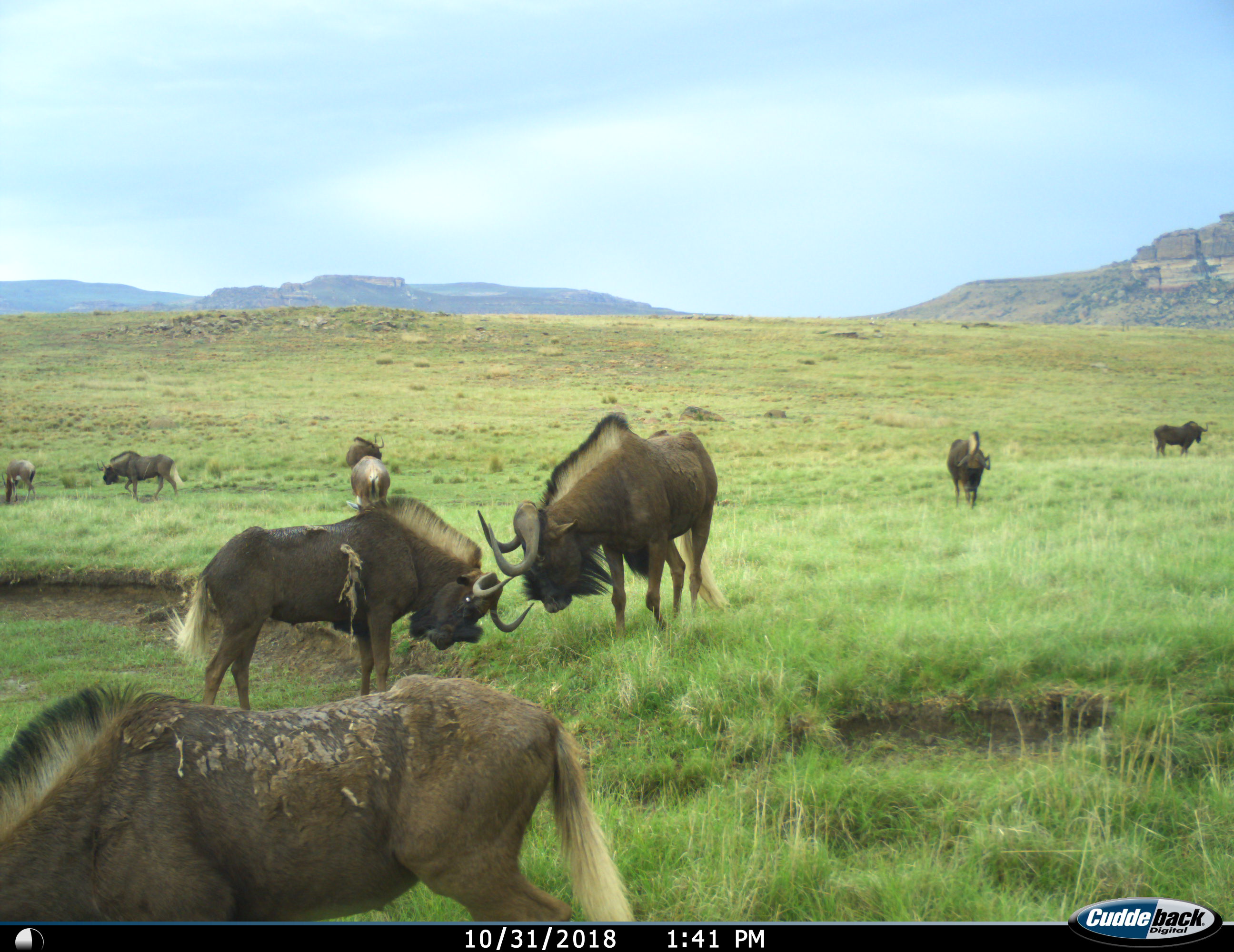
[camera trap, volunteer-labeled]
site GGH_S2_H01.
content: unidentified animal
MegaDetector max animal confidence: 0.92